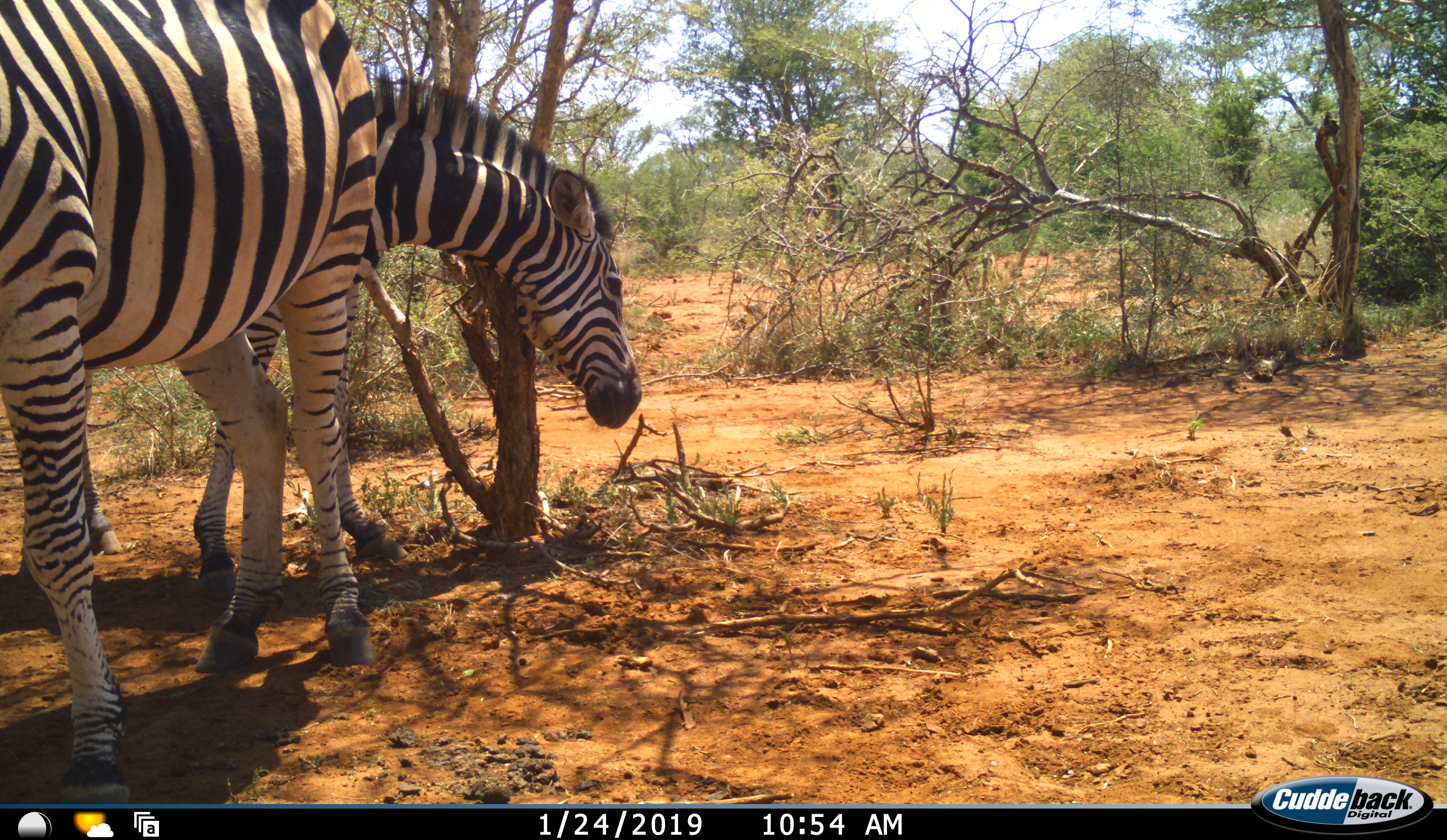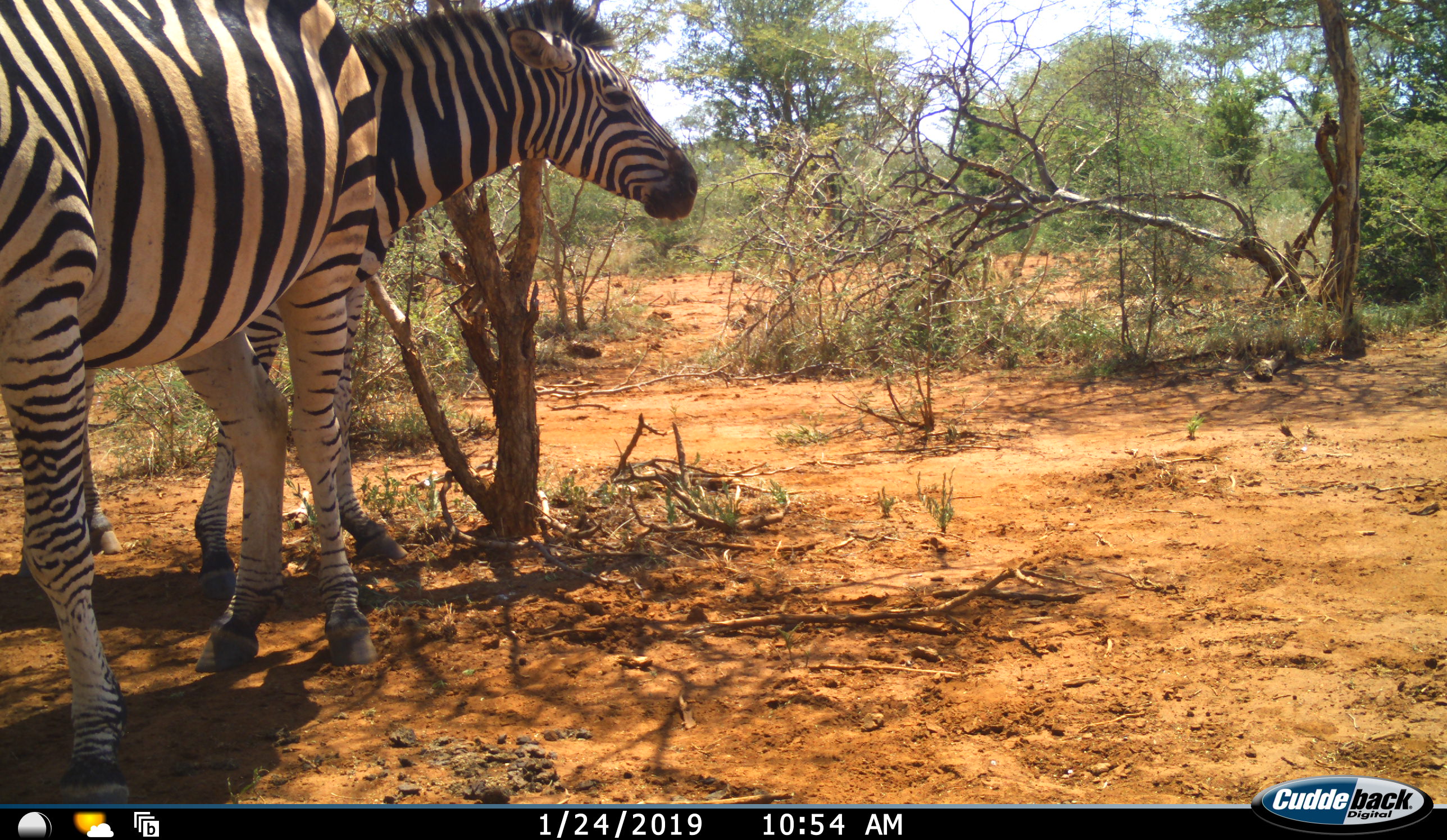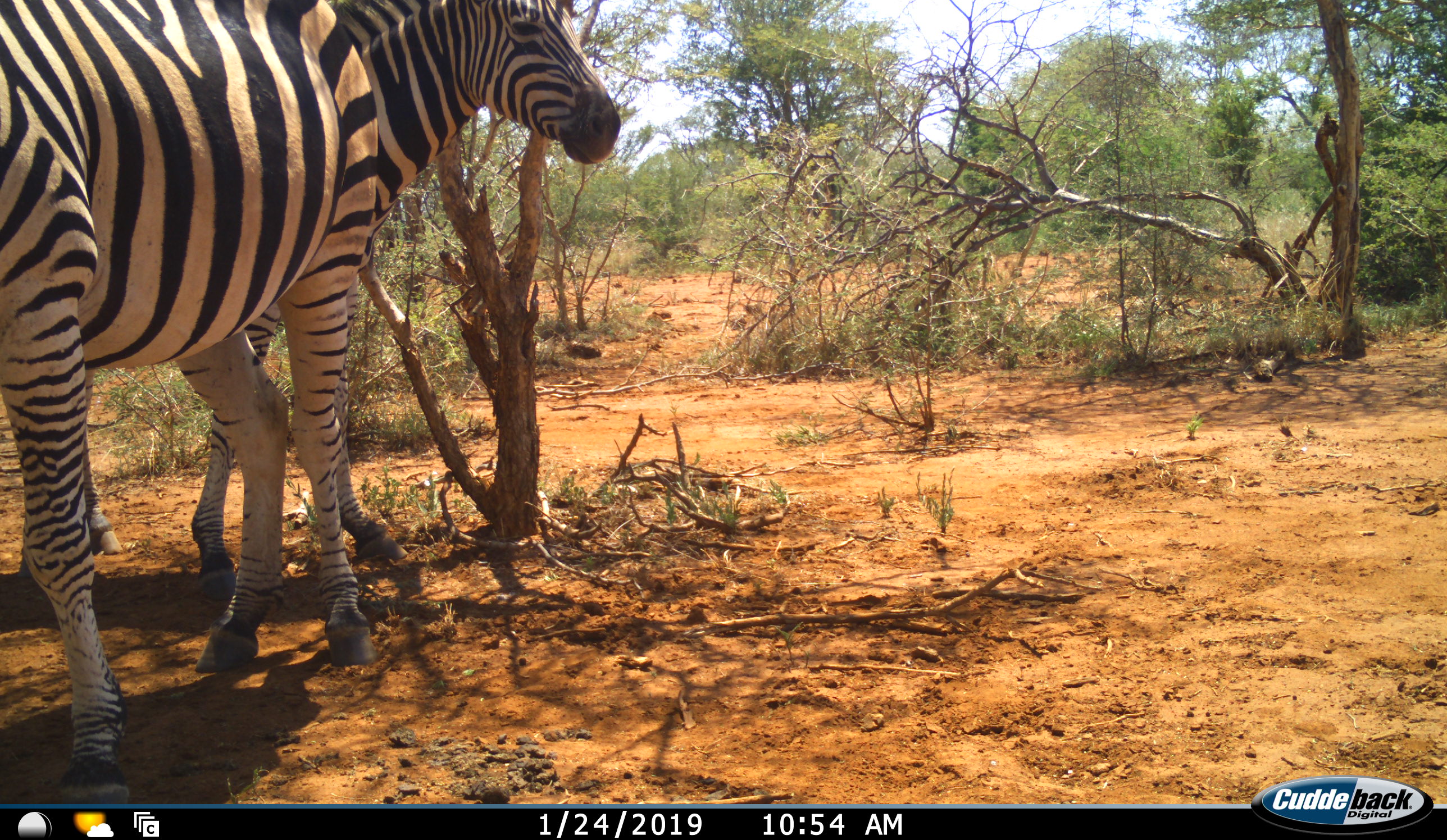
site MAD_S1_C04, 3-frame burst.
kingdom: Animalia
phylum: Chordata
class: Mammalia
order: Perissodactyla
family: Equidae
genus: Equus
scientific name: Equus quagga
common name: plains zebra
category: zebraplains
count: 2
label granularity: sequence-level